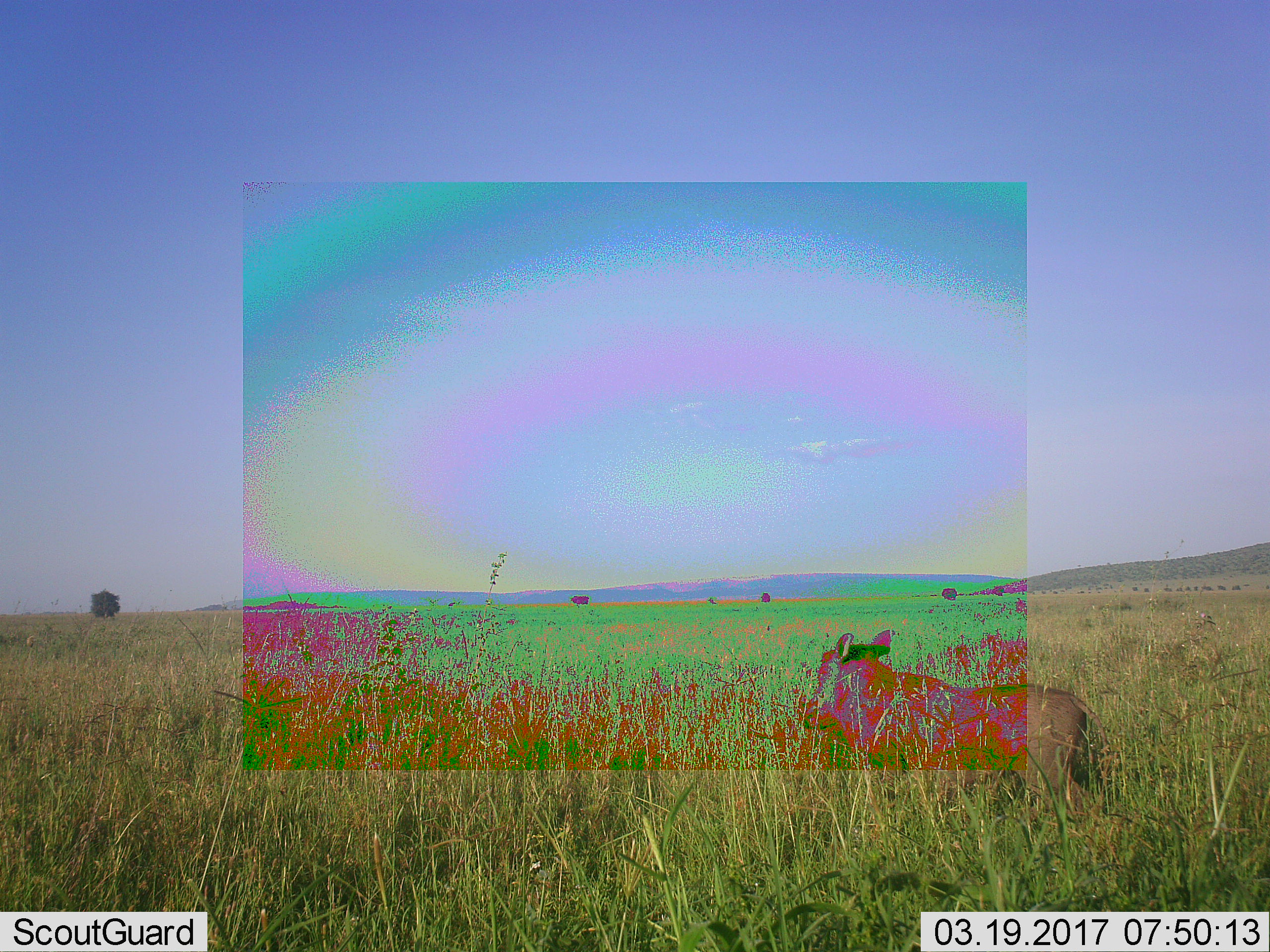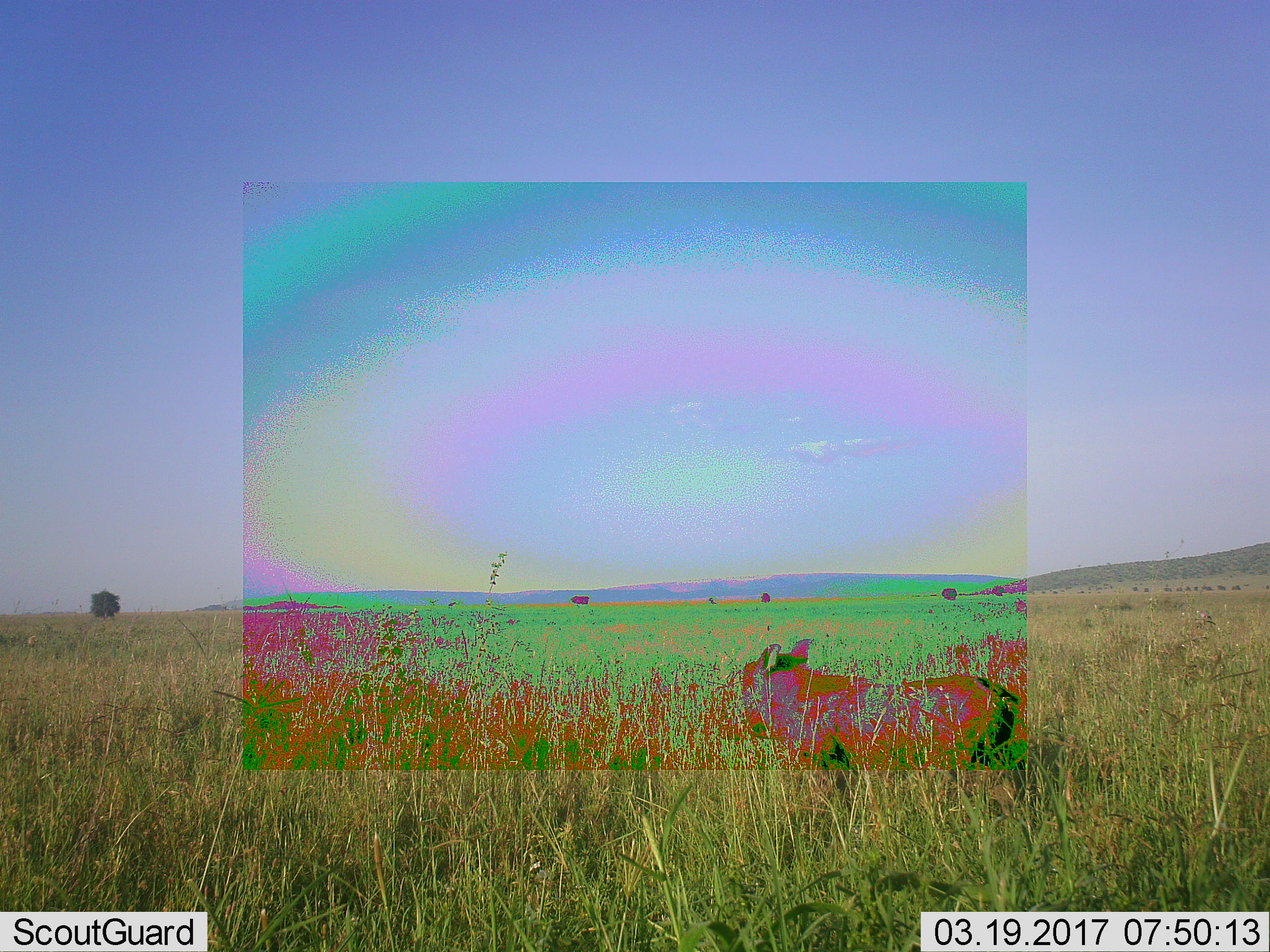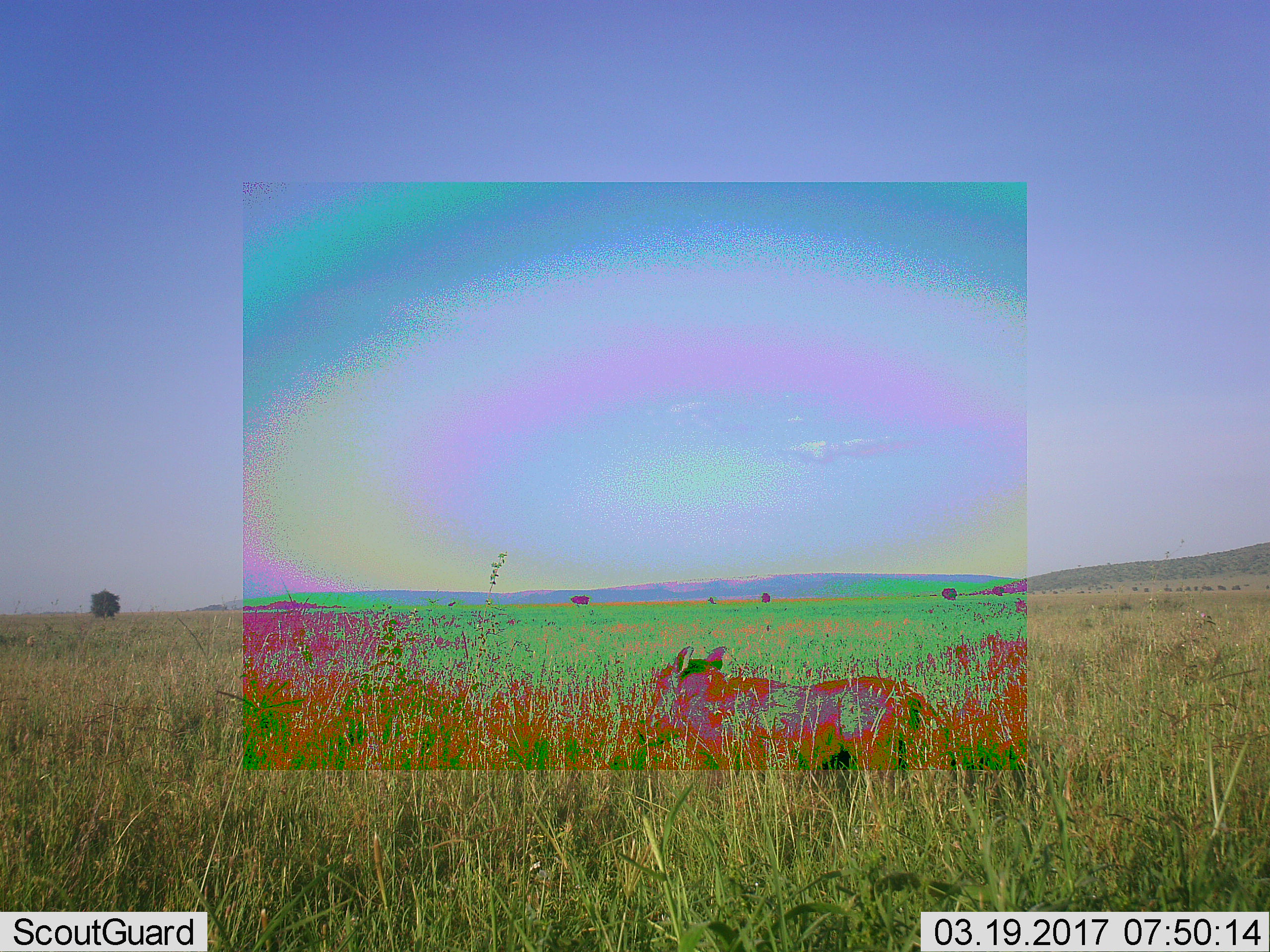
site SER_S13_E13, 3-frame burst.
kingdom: Animalia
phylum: Chordata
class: Mammalia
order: Artiodactyla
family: Suidae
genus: Phacochoerus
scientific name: Phacochoerus africanus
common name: warthog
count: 1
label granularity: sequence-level